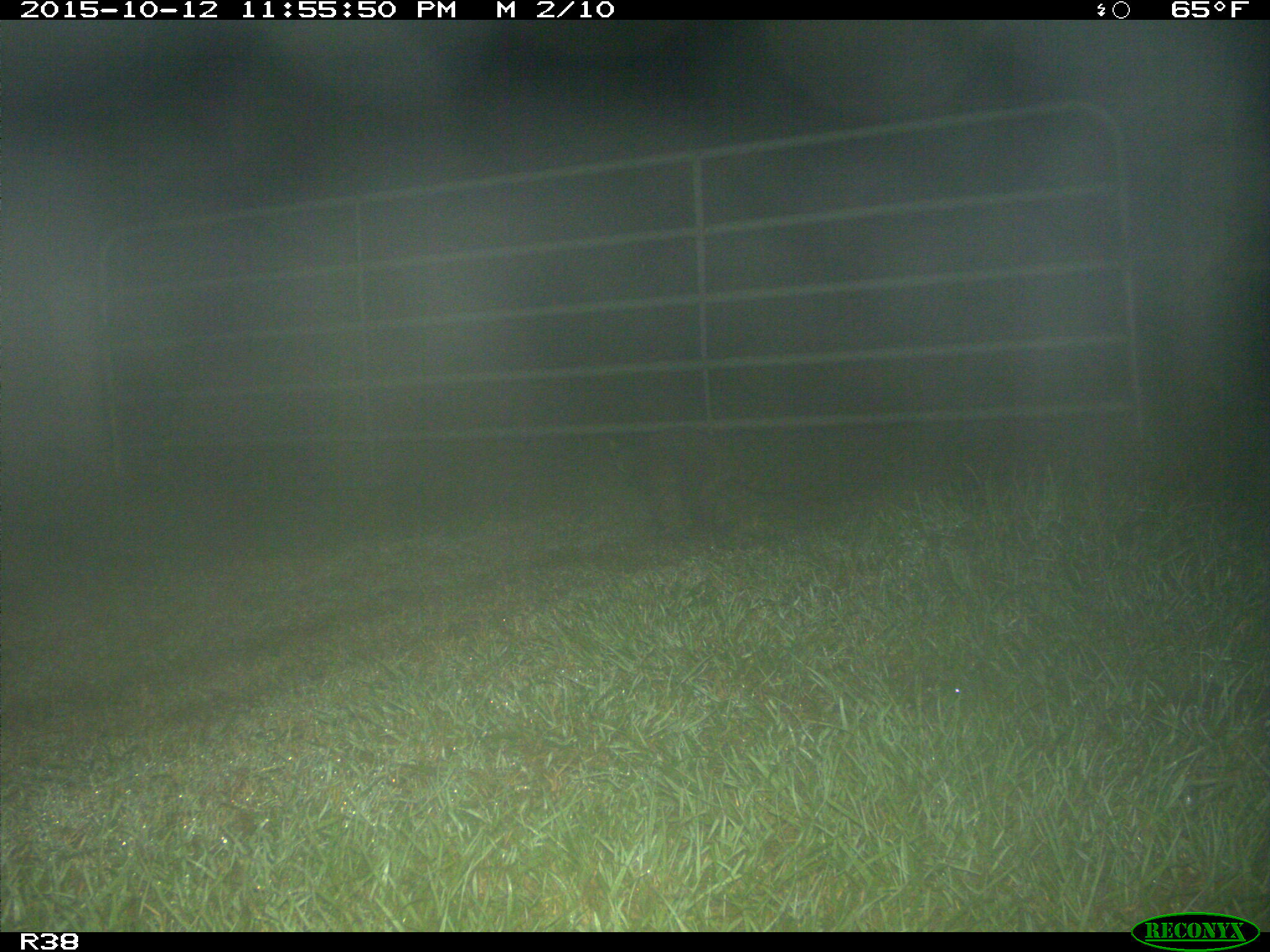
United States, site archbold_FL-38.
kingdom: Animalia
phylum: Chordata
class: Mammalia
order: Carnivora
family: Procyonidae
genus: Procyon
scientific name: Procyon lotor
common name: common raccoon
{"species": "Procyon lotor (common raccoon)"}